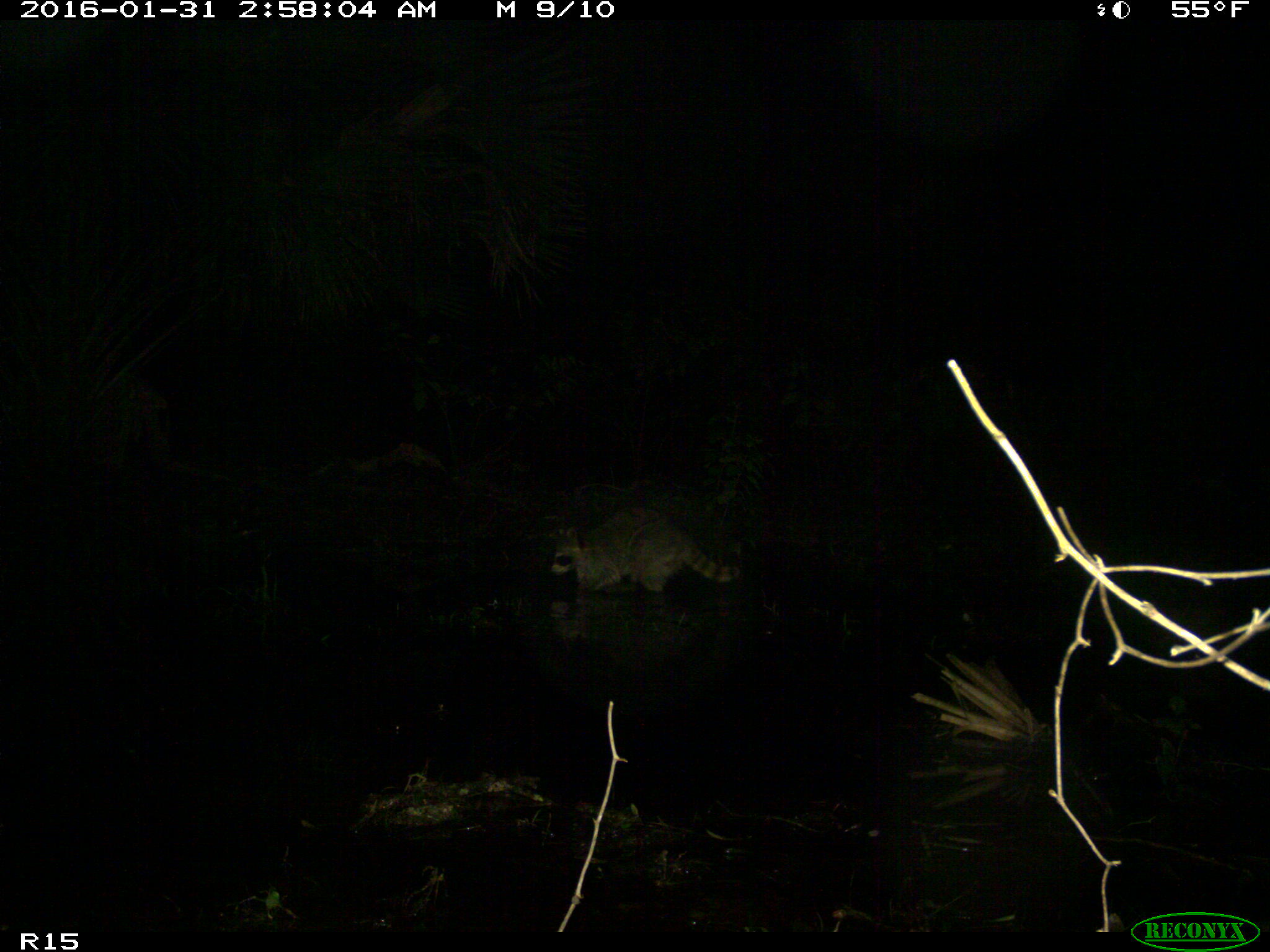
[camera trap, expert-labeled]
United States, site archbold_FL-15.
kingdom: Animalia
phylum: Chordata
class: Mammalia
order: Carnivora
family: Procyonidae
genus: Procyon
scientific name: Procyon lotor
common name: common raccoon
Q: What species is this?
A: Procyon lotor (common raccoon).